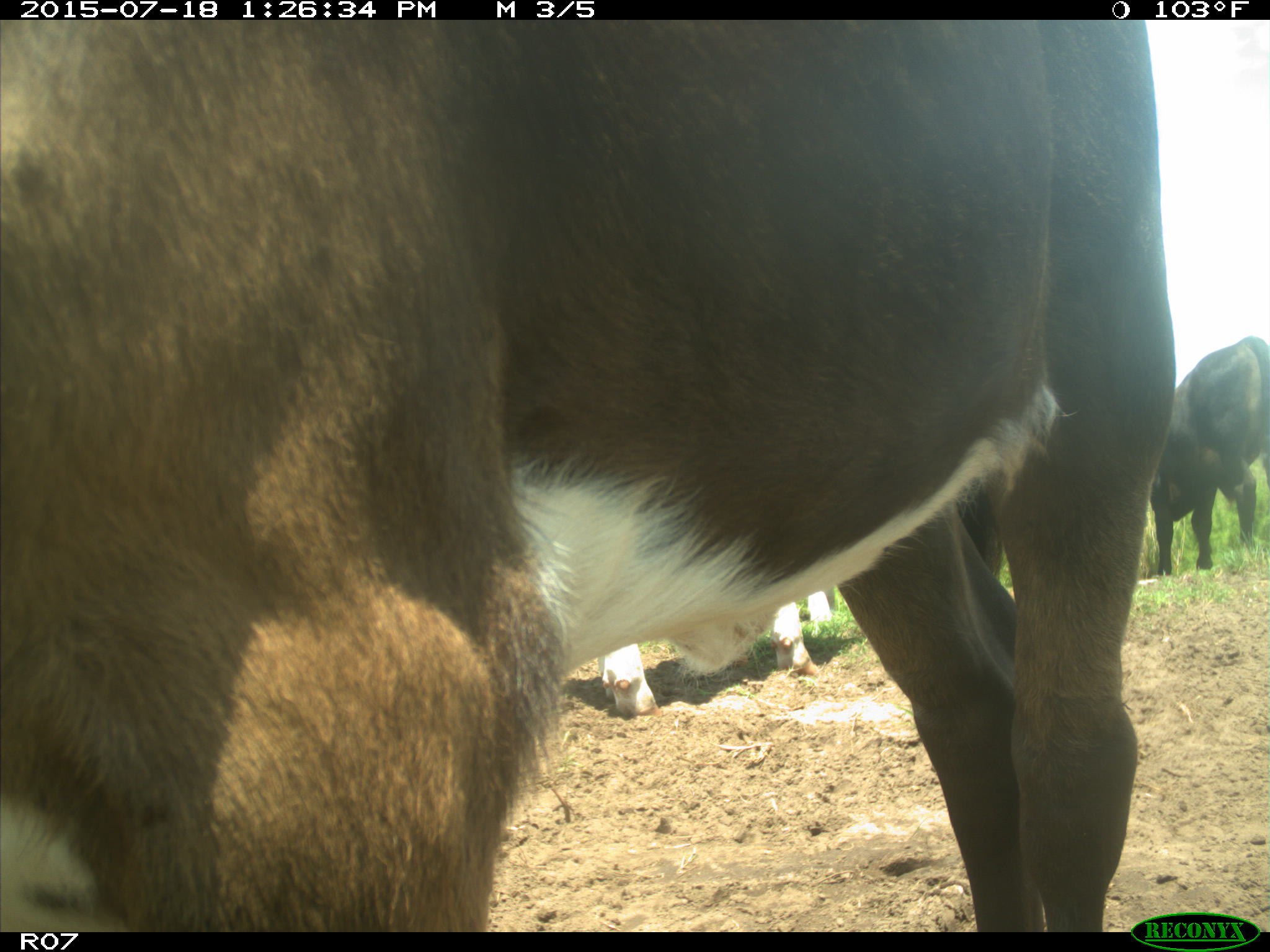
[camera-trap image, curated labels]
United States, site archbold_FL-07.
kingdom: Animalia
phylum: Chordata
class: Mammalia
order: Artiodactyla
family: Bovidae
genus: Bos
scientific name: Bos taurus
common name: domestic cow